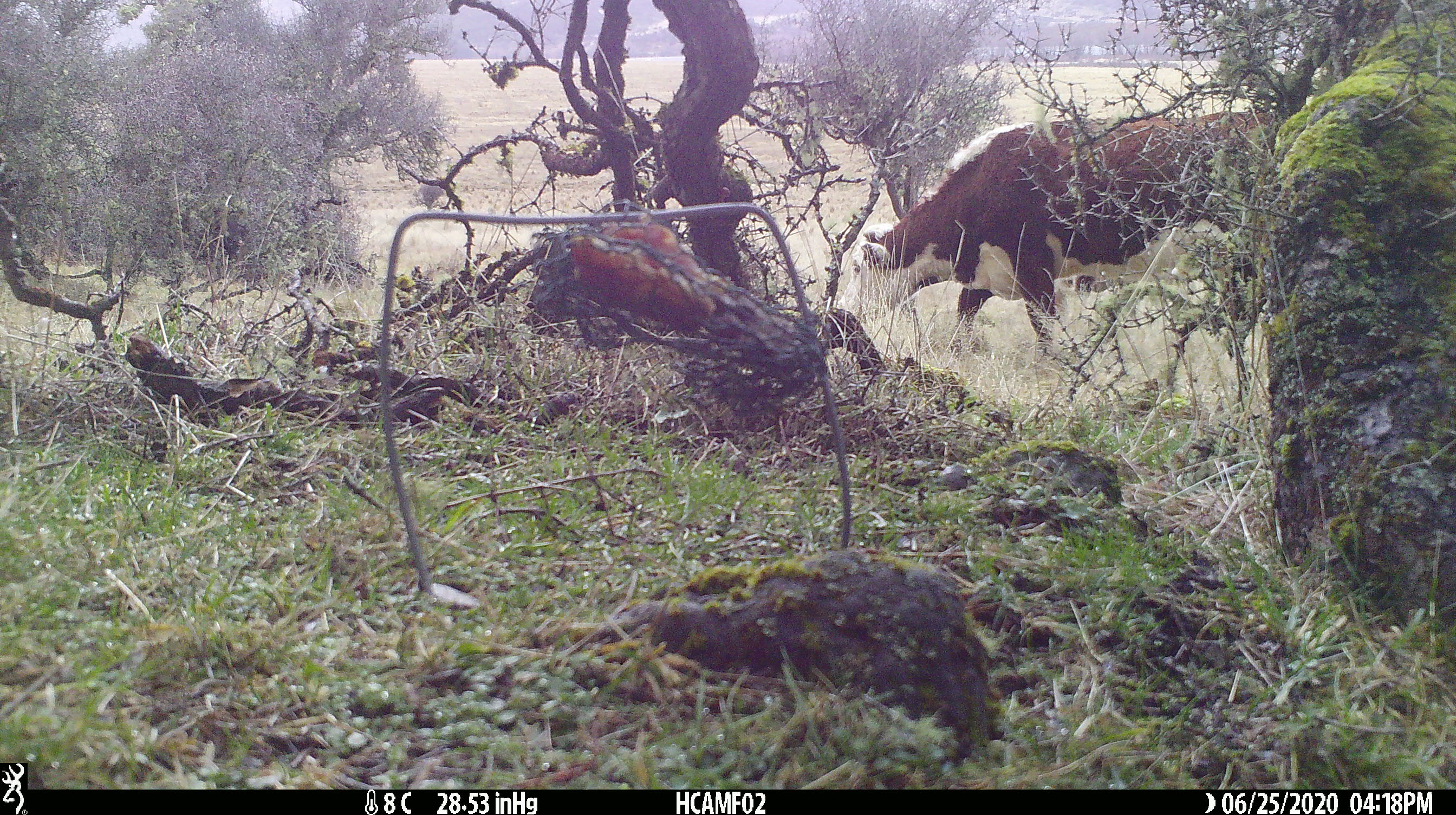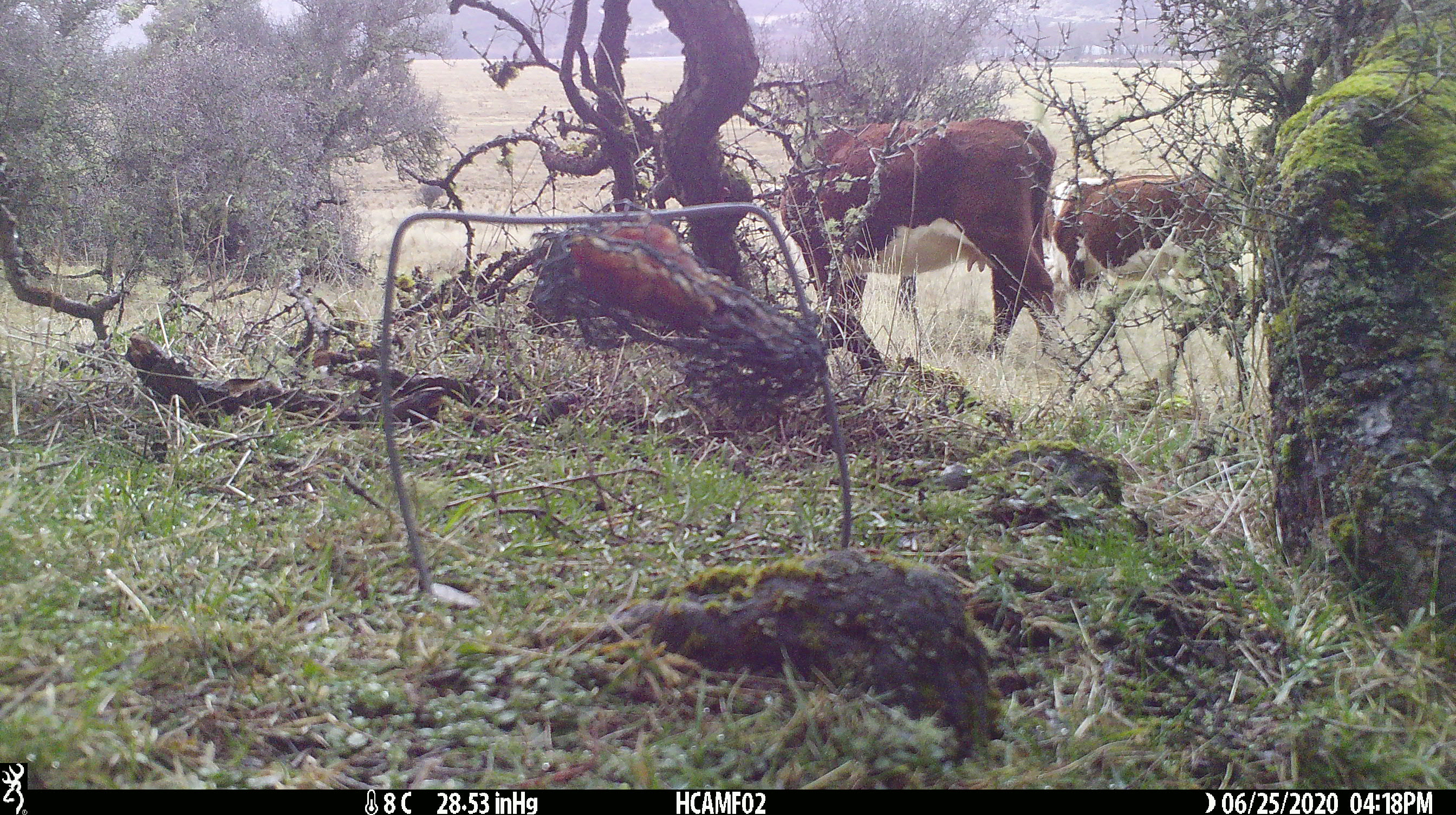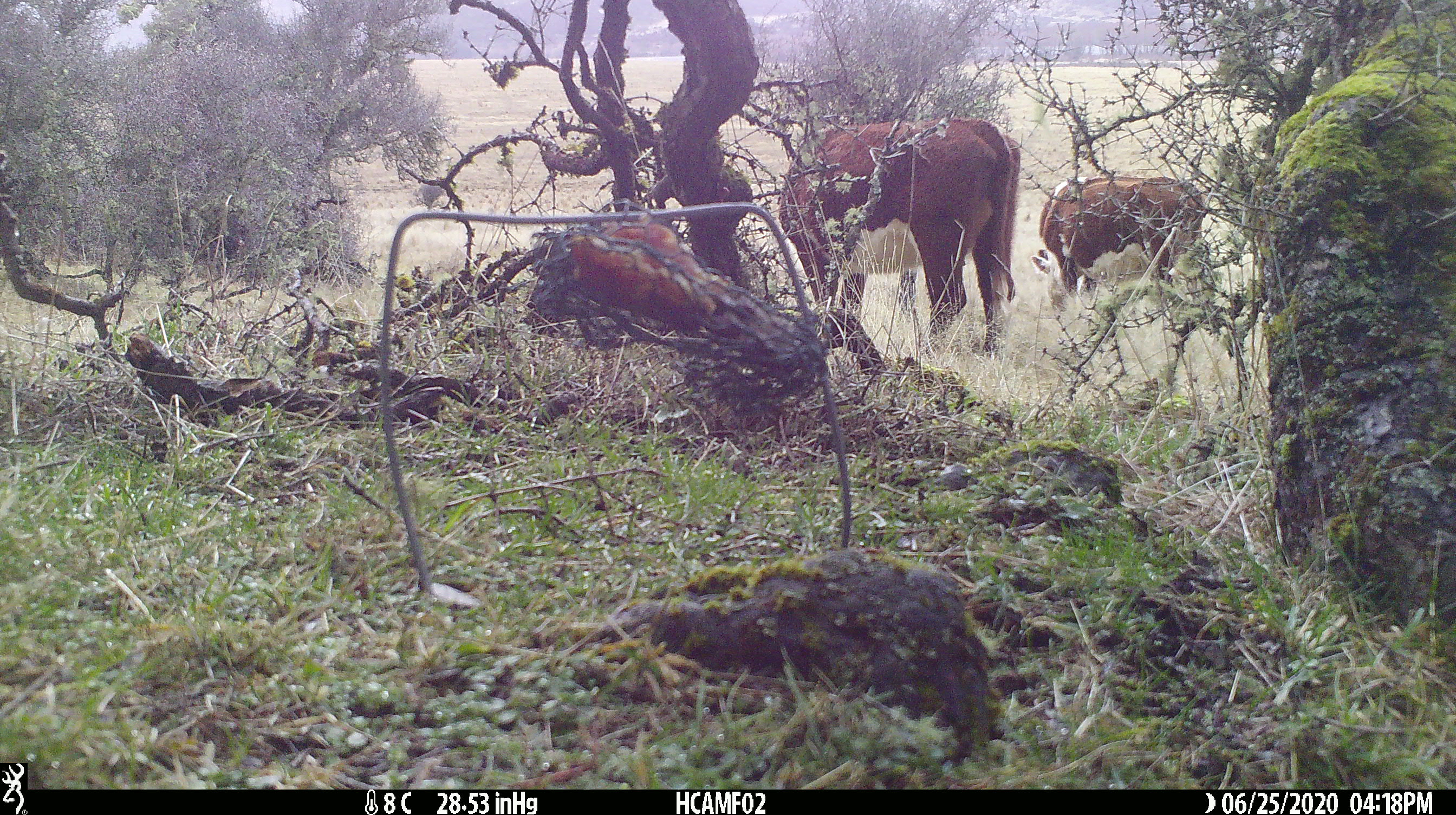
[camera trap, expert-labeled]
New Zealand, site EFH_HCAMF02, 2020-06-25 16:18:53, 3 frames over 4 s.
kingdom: Animalia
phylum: Chordata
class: Mammalia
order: Artiodactyla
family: Bovidae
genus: Bos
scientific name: Bos taurus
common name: domestic cow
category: cow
Cow (domestic cow) (Bos taurus).